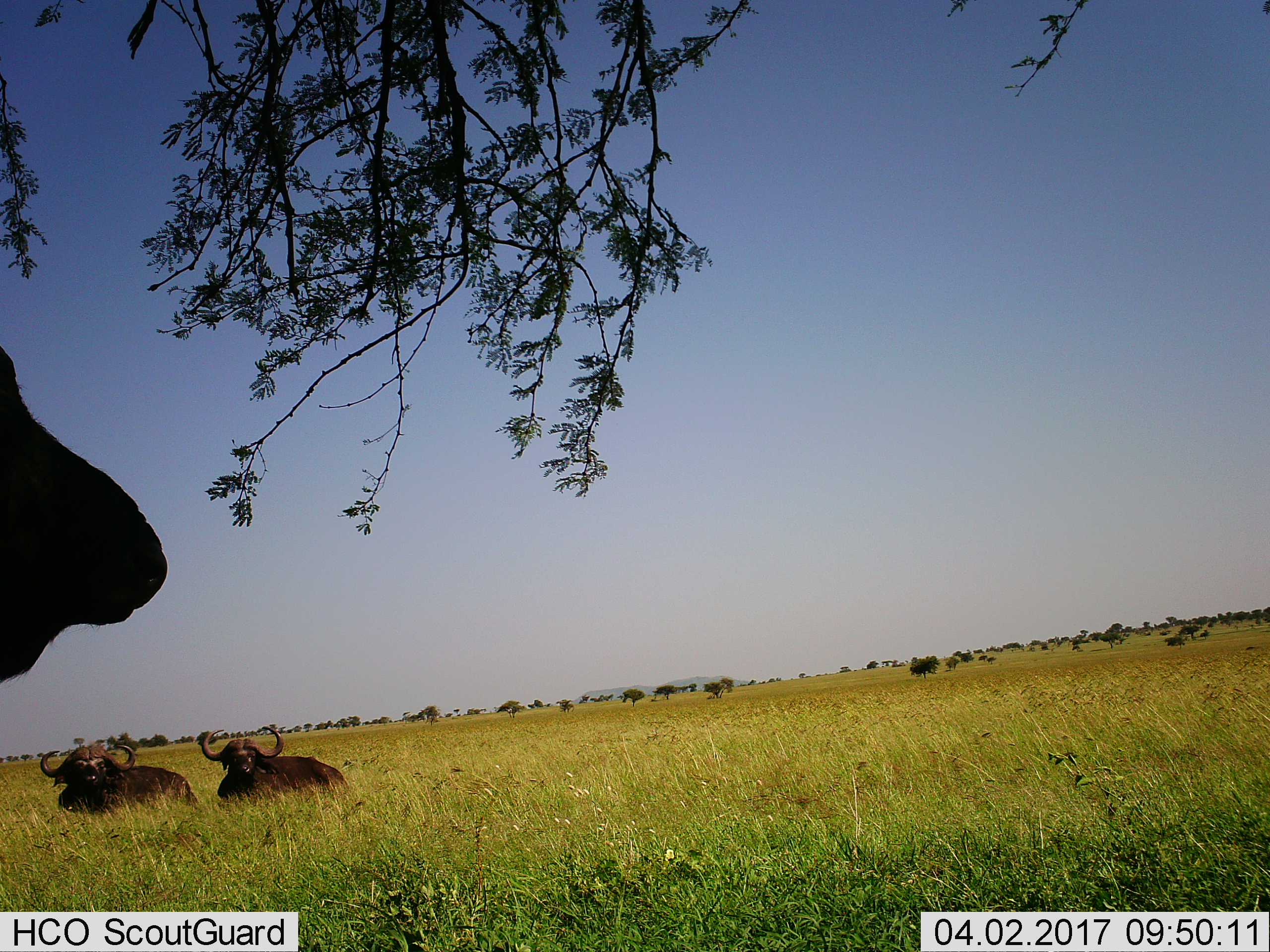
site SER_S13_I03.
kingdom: Animalia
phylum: Chordata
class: Mammalia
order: Artiodactyla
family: Bovidae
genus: Syncerus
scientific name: Syncerus caffer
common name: african buffalo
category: buffalo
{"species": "buffalo (african buffalo) (Syncerus caffer)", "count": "3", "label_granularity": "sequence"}